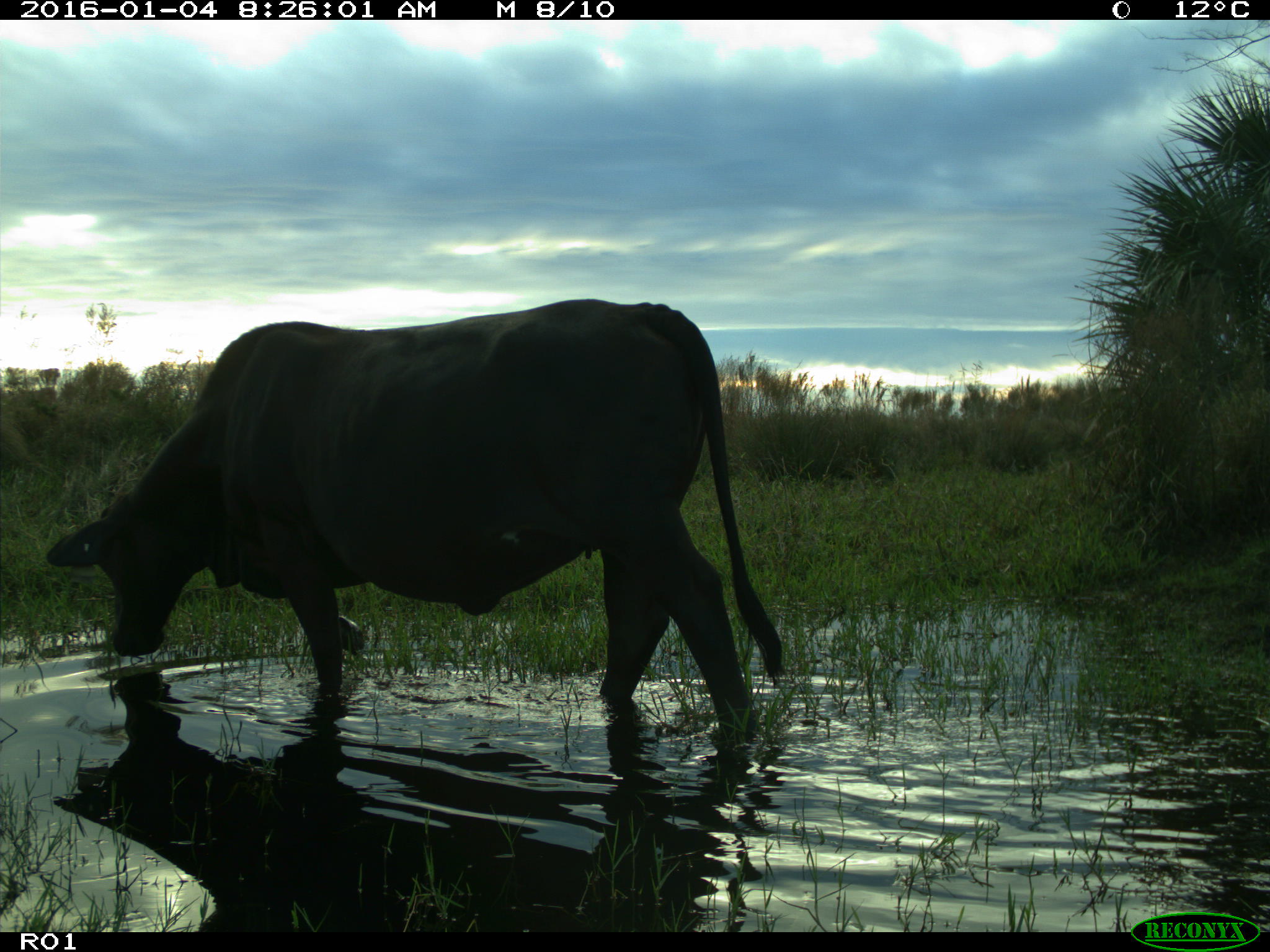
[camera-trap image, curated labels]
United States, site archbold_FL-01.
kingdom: Animalia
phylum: Chordata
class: Mammalia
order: Artiodactyla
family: Bovidae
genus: Bos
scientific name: Bos taurus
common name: domestic cow